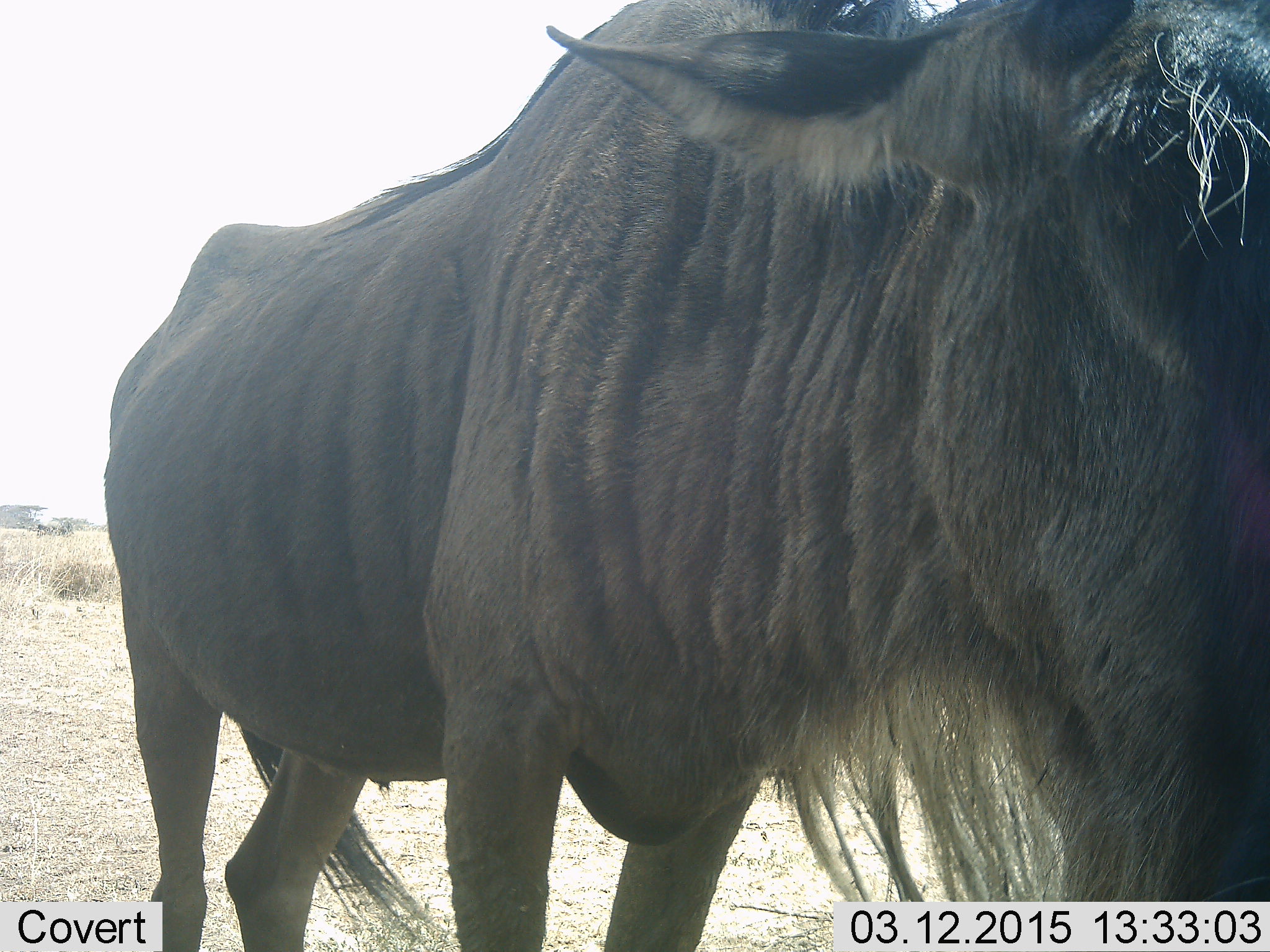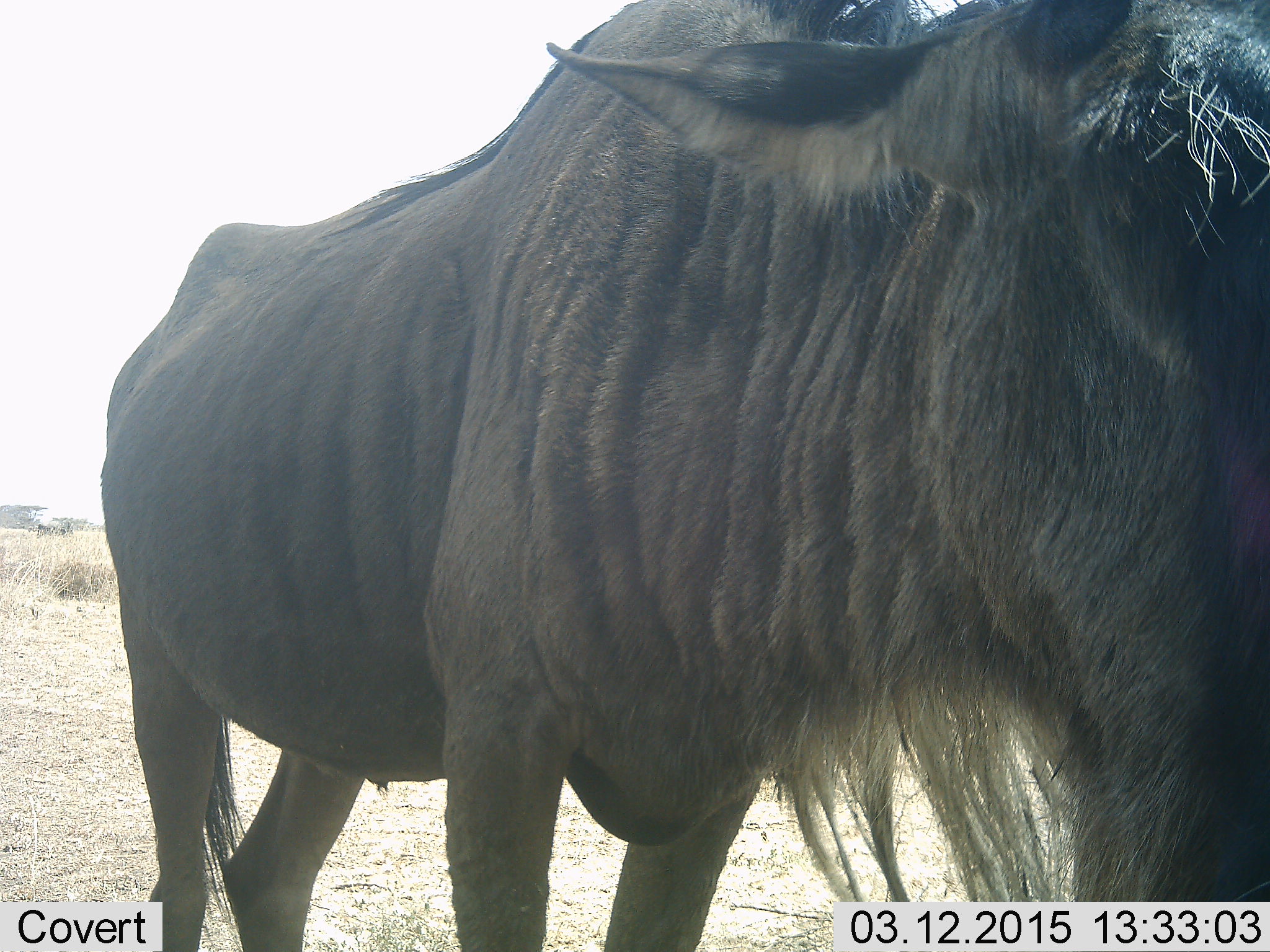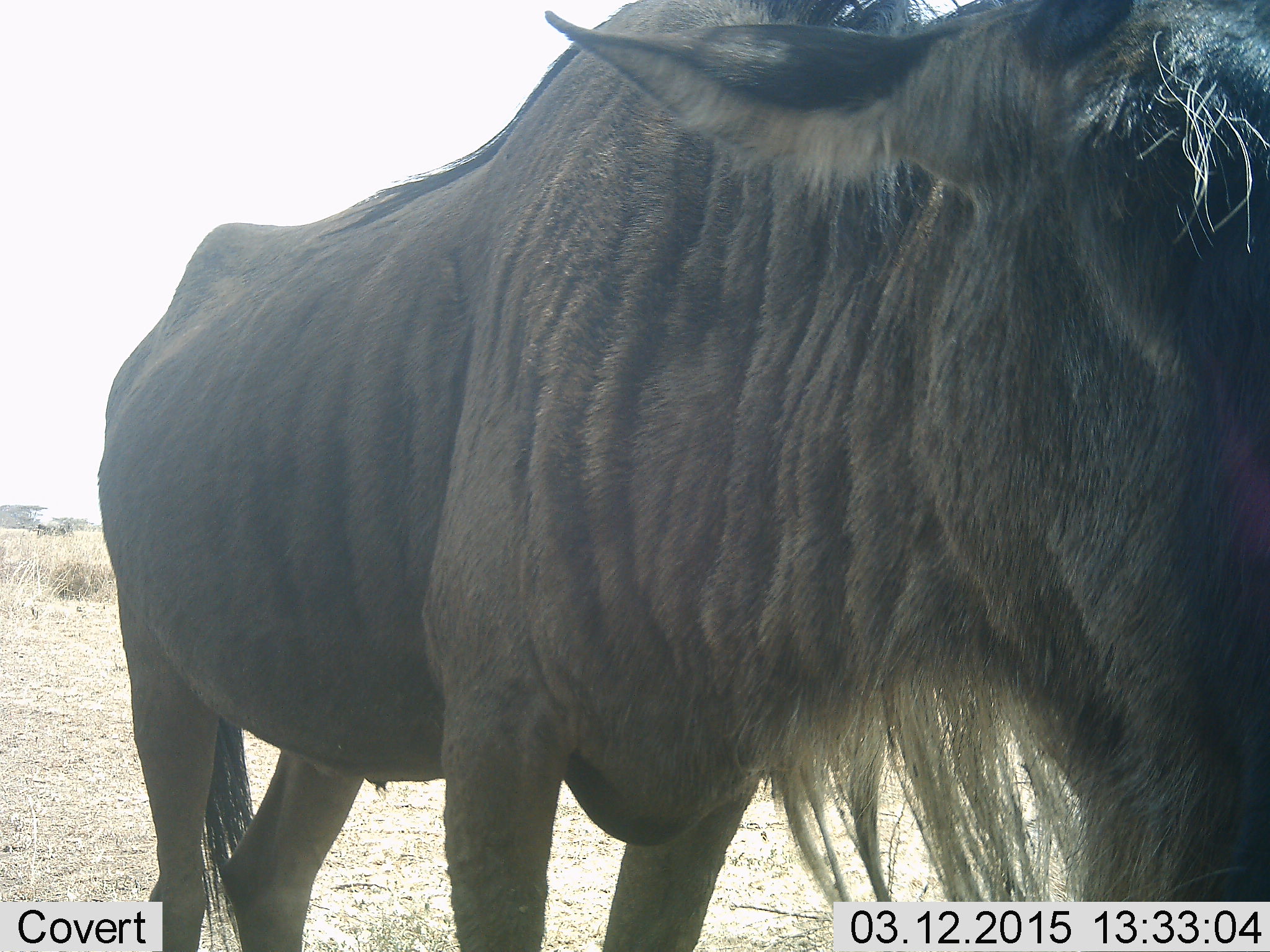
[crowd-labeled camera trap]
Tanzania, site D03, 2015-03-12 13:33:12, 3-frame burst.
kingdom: Animalia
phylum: Chordata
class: Mammalia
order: Artiodactyla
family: Bovidae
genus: Connochaetes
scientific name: Connochaetes taurinus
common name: blue wildebeest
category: wildebeest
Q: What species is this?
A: Wildebeest (blue wildebeest) (Connochaetes taurinus).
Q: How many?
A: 1.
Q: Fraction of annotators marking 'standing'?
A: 80%.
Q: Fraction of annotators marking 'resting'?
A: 0%.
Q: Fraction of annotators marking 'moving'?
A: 20%.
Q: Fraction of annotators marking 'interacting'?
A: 0%.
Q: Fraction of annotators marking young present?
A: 0%.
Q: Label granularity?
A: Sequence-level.